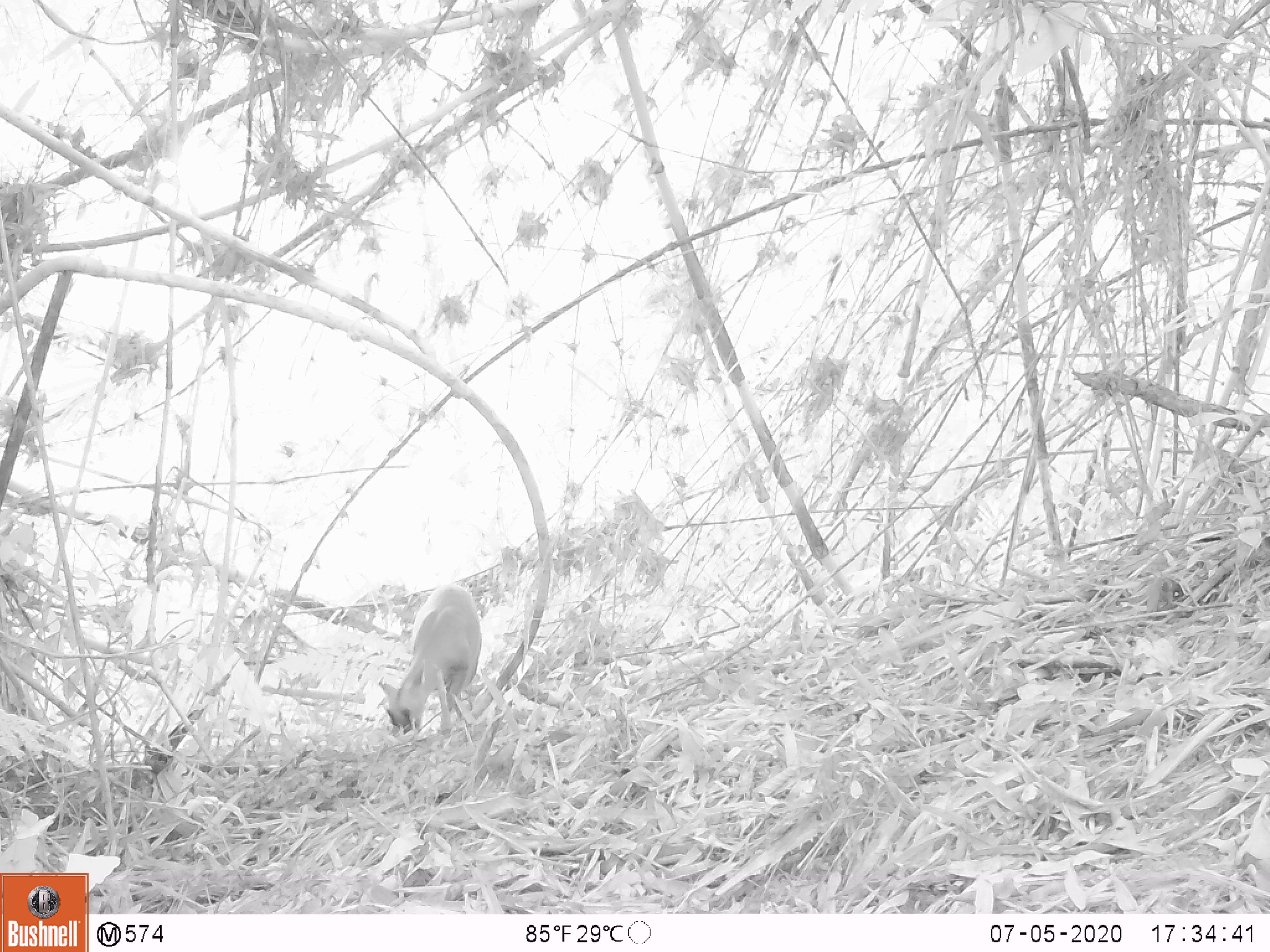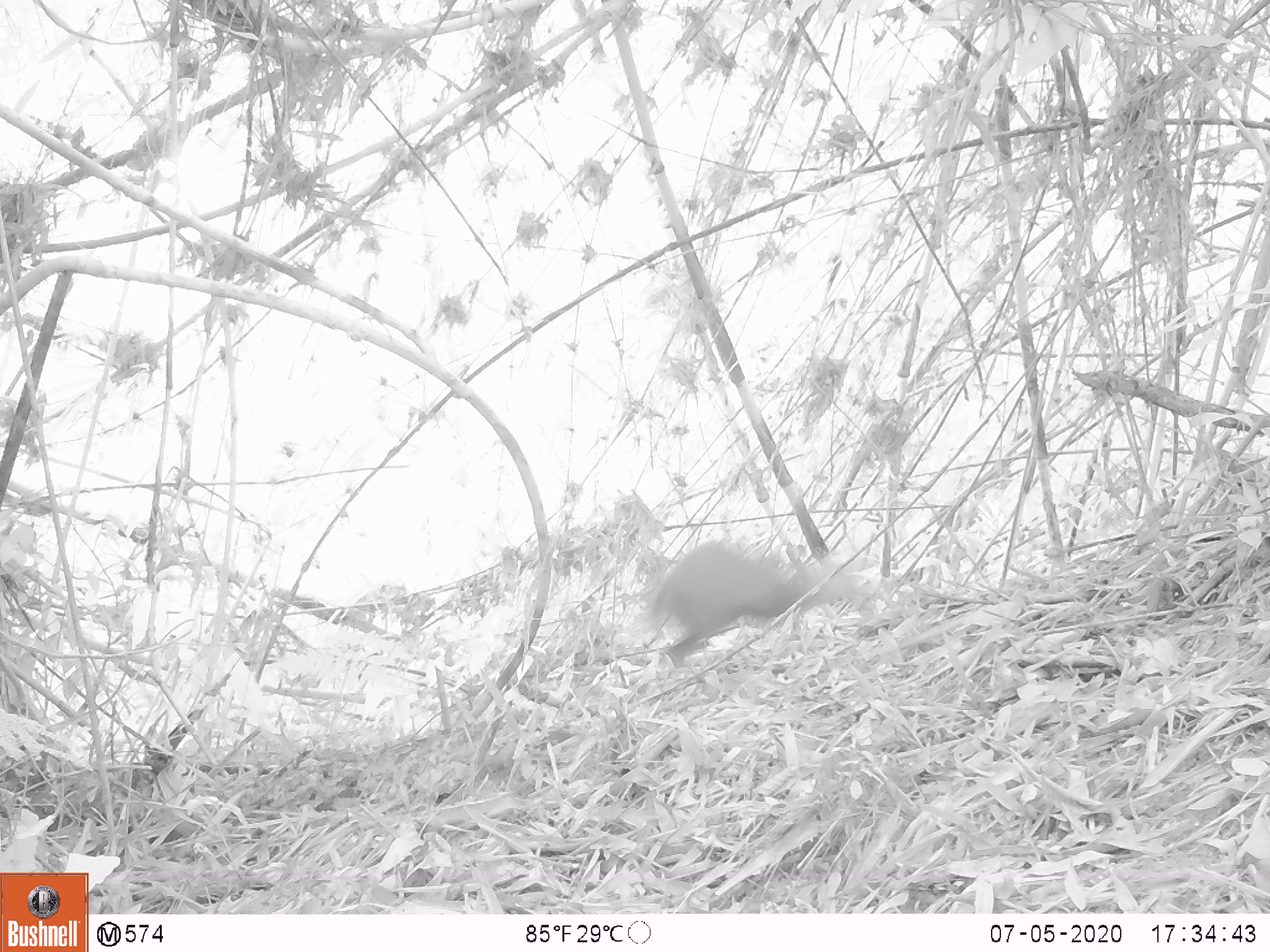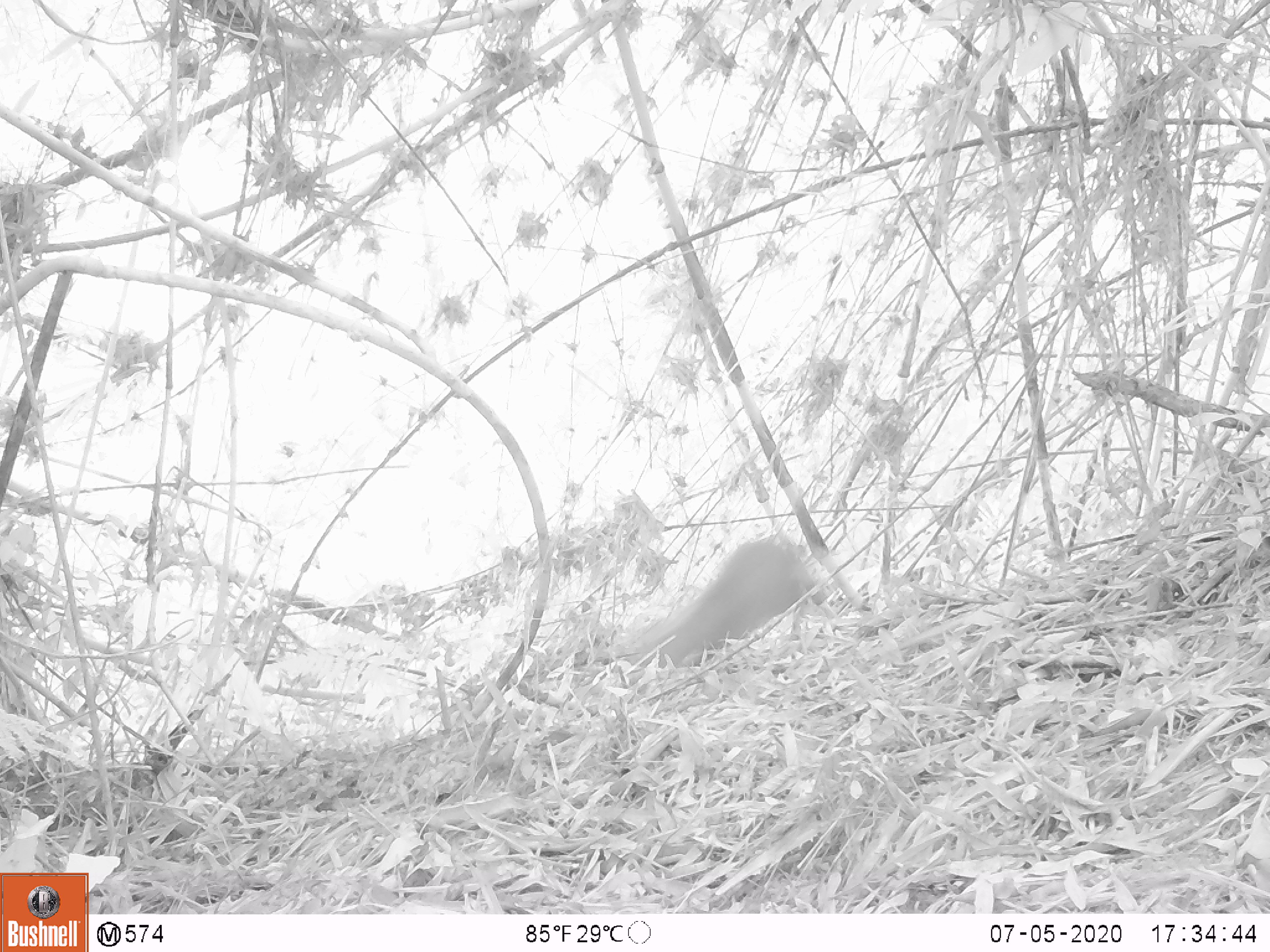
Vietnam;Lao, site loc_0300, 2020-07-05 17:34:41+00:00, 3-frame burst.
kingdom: Animalia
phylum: Chordata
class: Mammalia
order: Artiodactyla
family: Cervidae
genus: Muntiacus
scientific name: Muntiacus rooseveltorum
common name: roosevelt's muntjac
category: roosevelts muntjac group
Roosevelts muntjac group (roosevelt's muntjac) (Muntiacus rooseveltorum). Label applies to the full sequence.